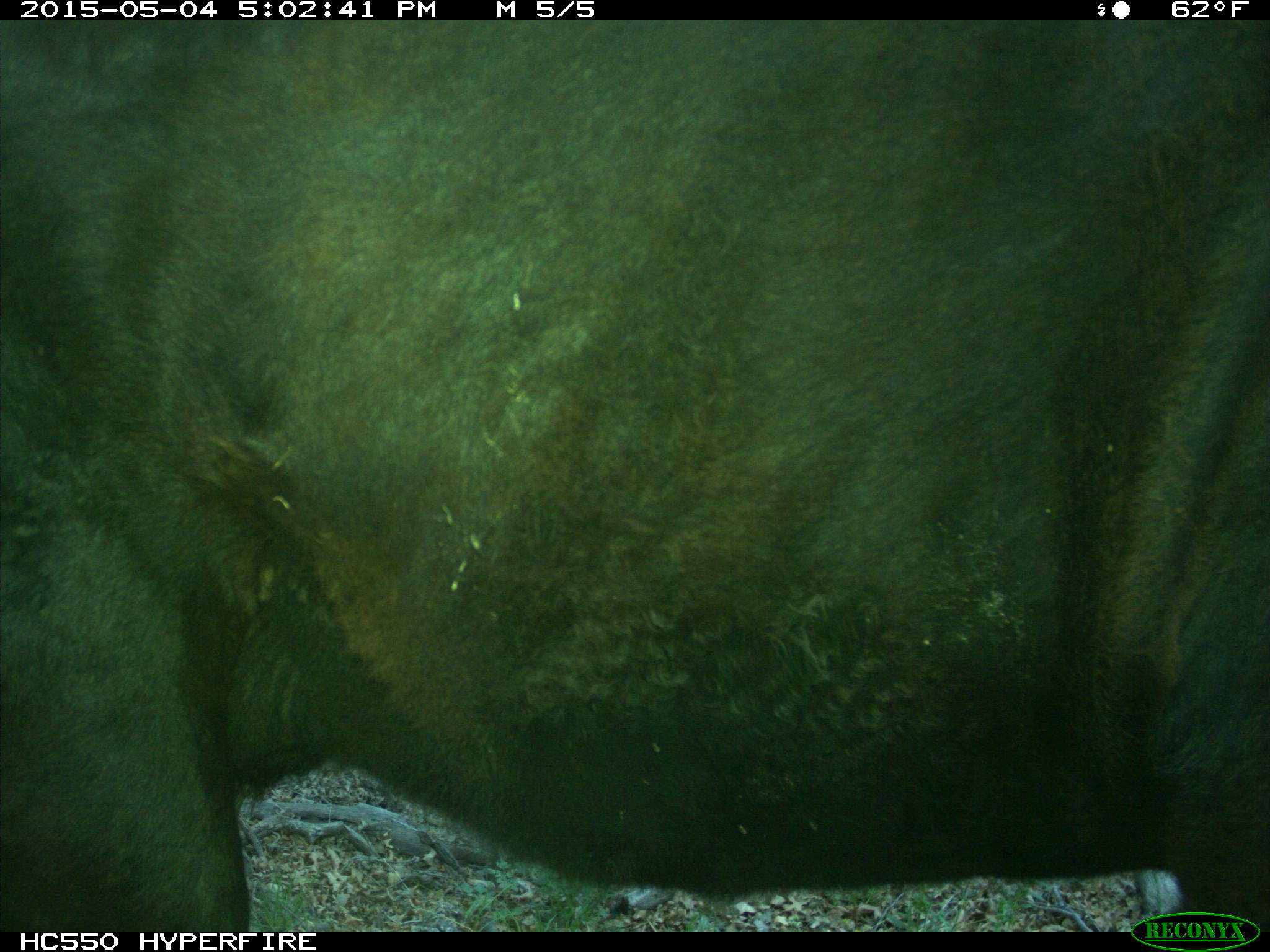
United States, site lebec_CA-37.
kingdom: Animalia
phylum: Chordata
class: Mammalia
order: Artiodactyla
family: Bovidae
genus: Bos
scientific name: Bos taurus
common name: domestic cow